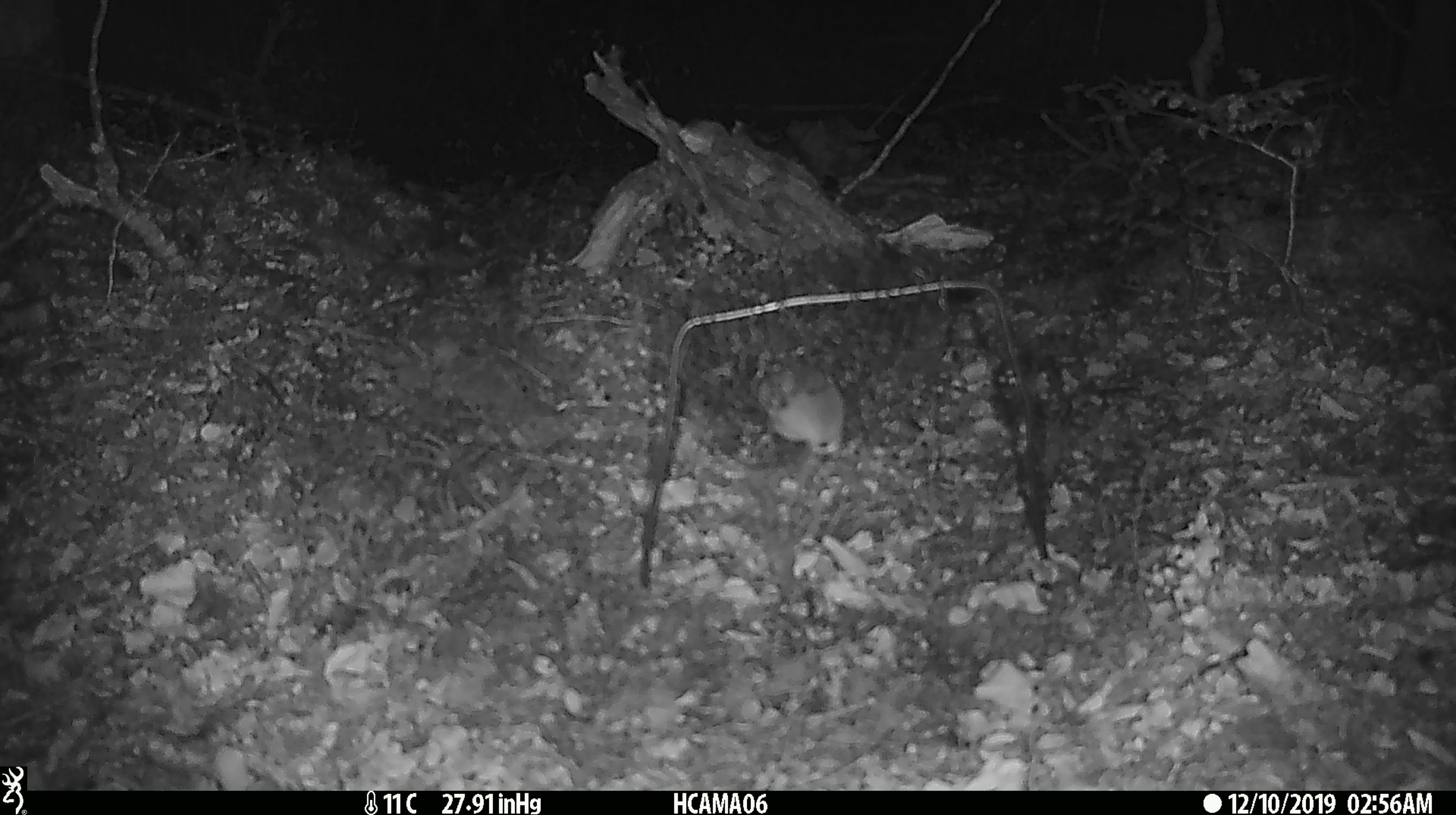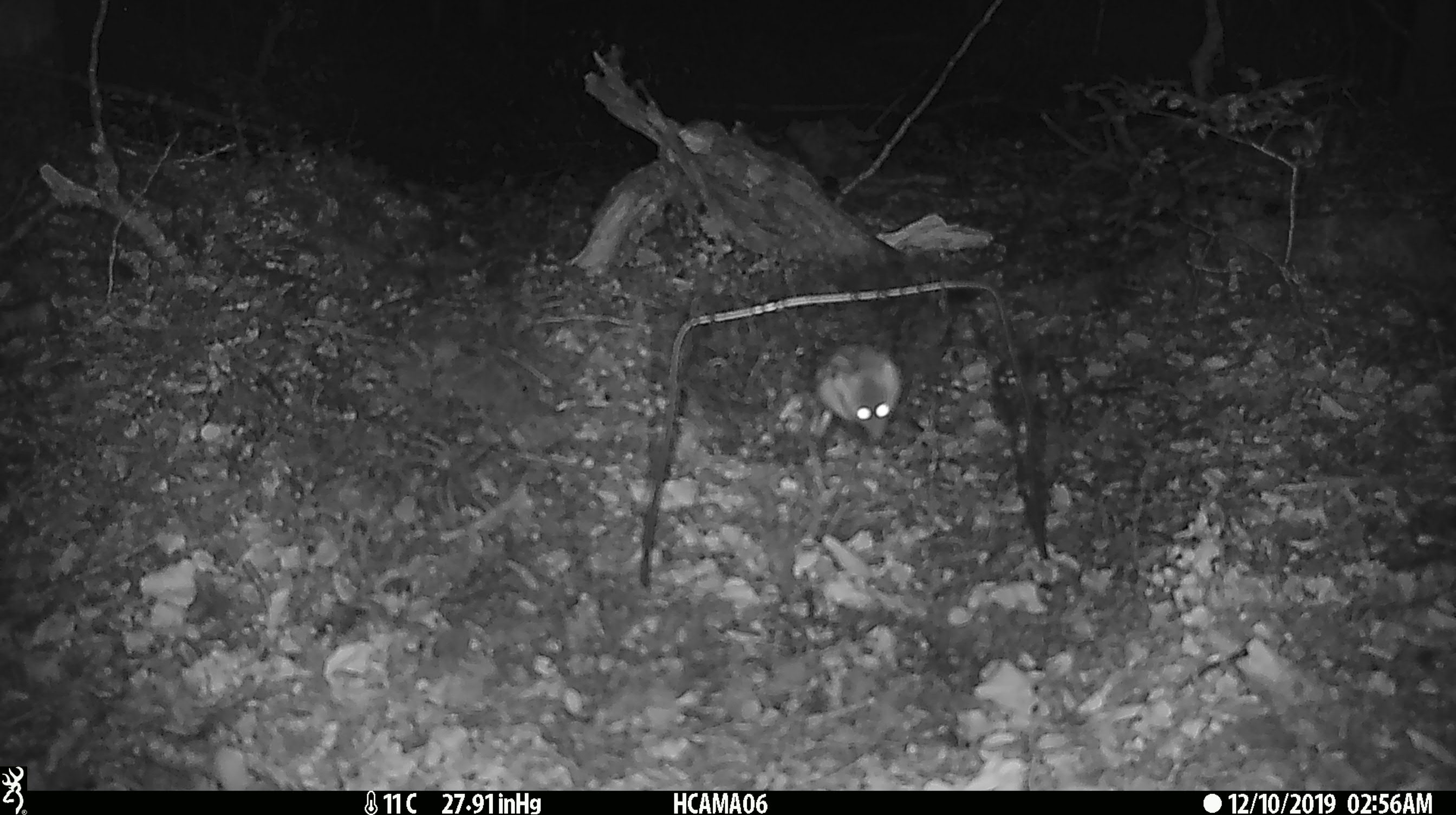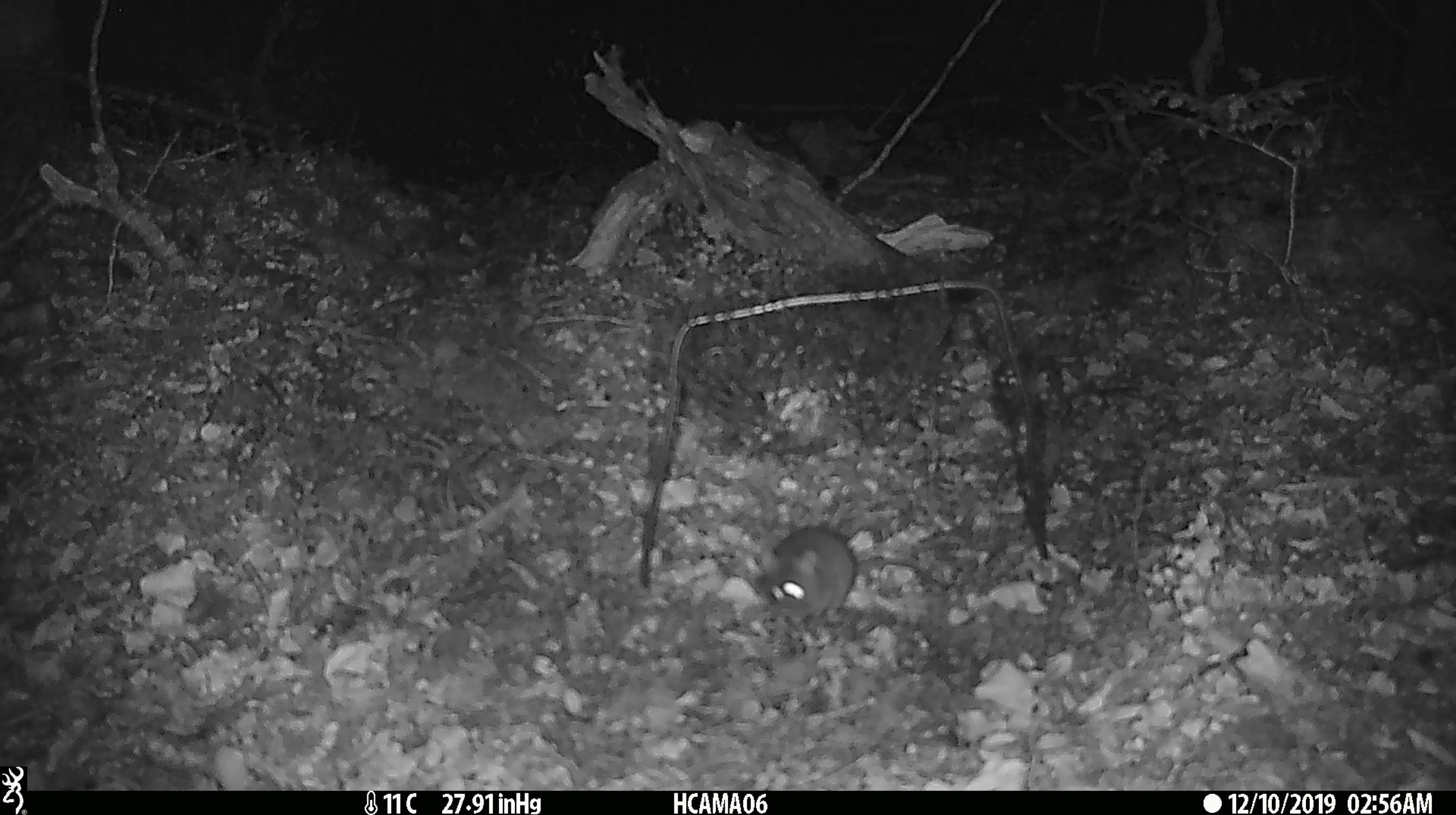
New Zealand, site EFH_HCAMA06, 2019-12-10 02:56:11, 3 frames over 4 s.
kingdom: Animalia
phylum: Chordata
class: Mammalia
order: Rodentia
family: Muridae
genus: Mus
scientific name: Mus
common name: mouse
Mouse (Mus).